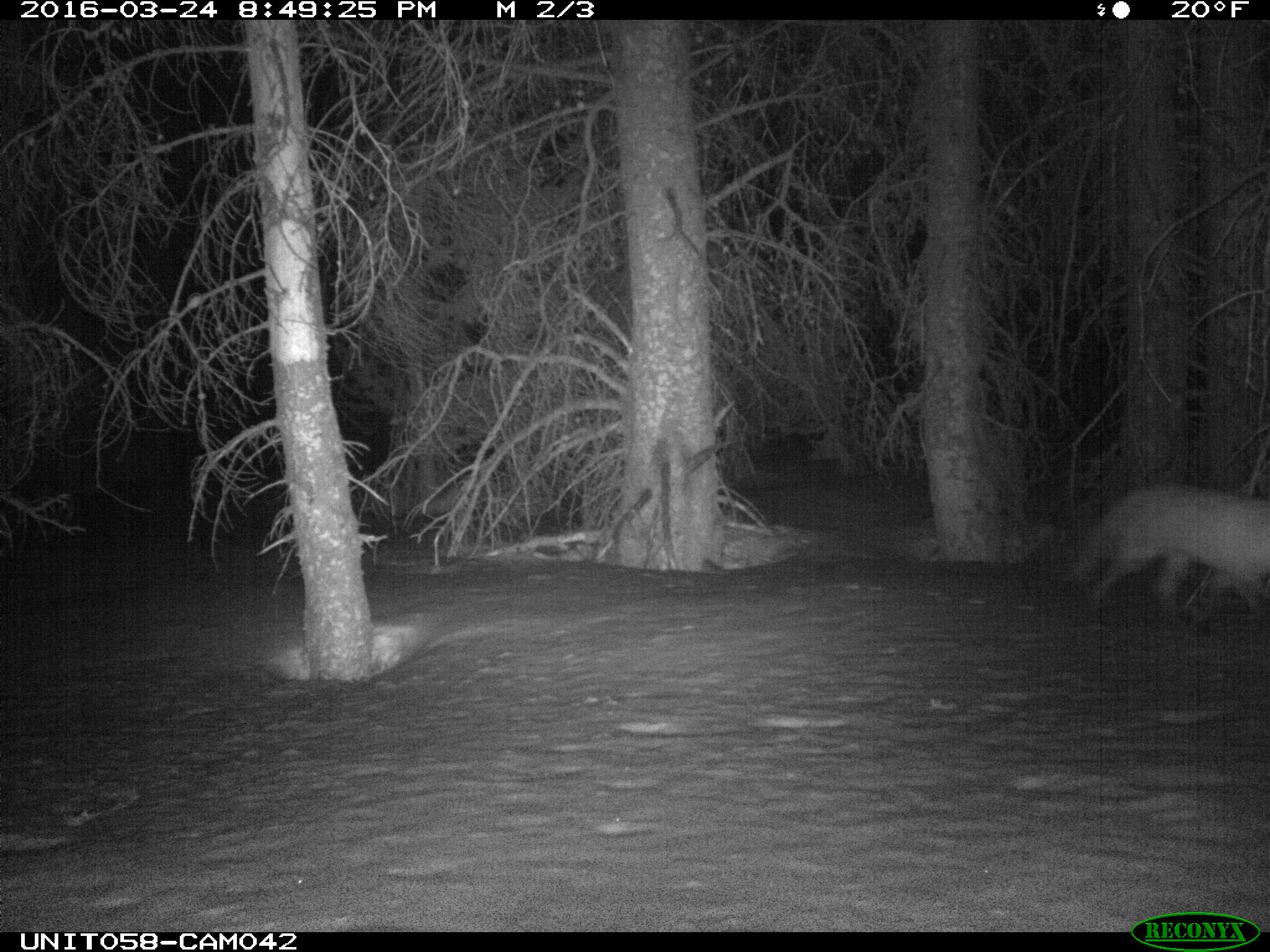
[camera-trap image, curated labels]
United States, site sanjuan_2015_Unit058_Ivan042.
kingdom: Animalia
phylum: Chordata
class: Mammalia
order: Carnivora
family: Canidae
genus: Vulpes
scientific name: Vulpes vulpes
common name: red fox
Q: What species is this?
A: Vulpes vulpes (red fox).